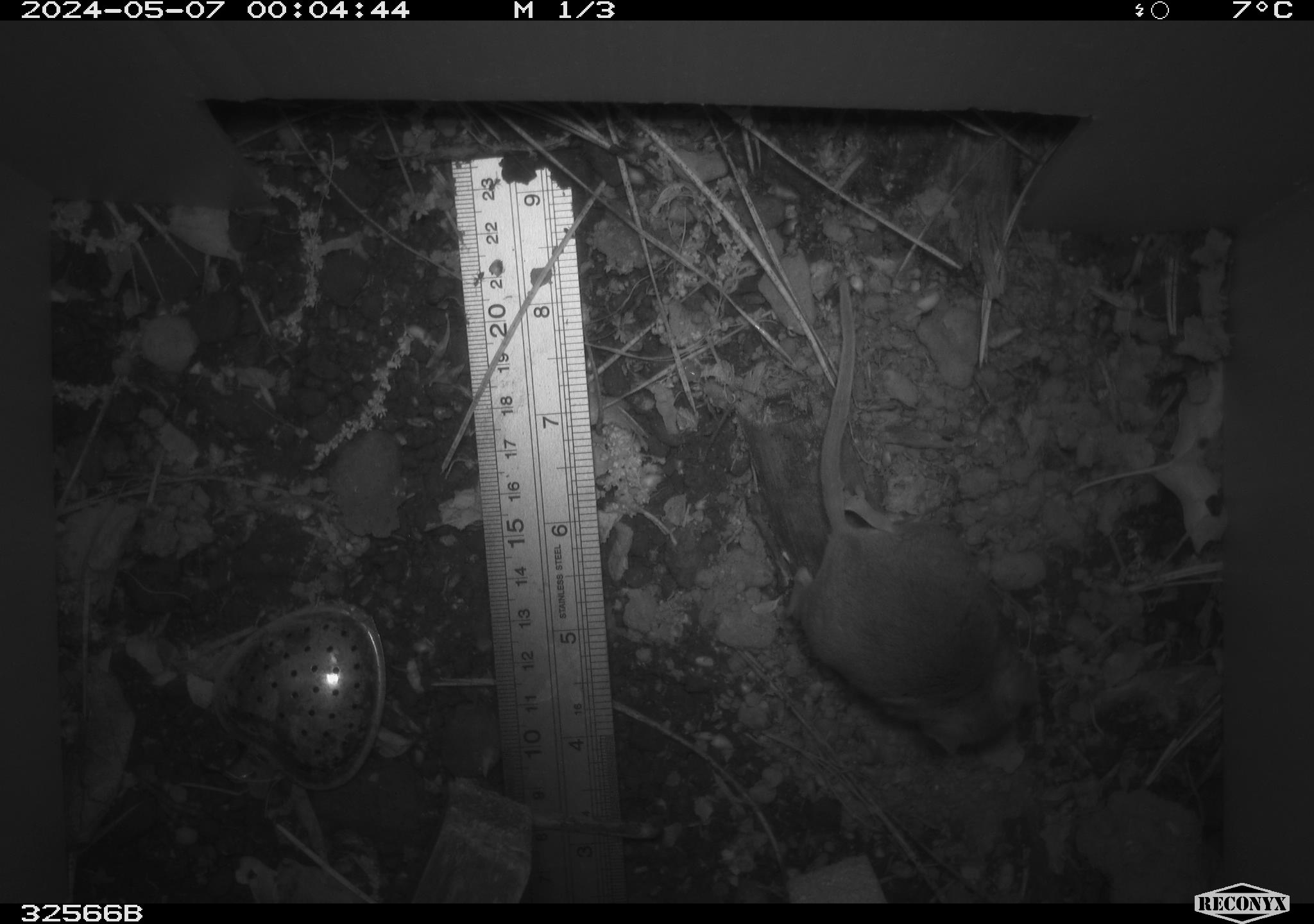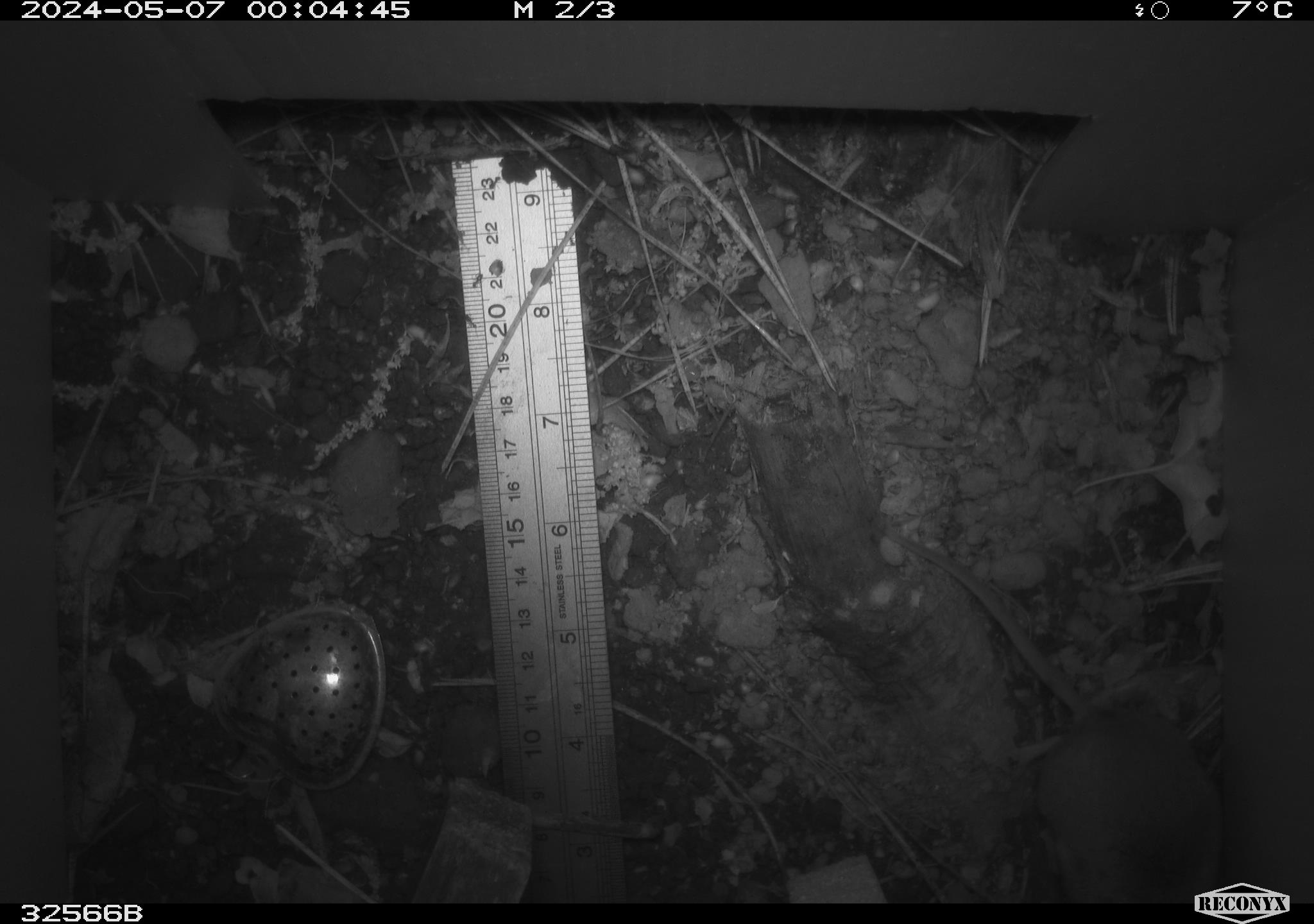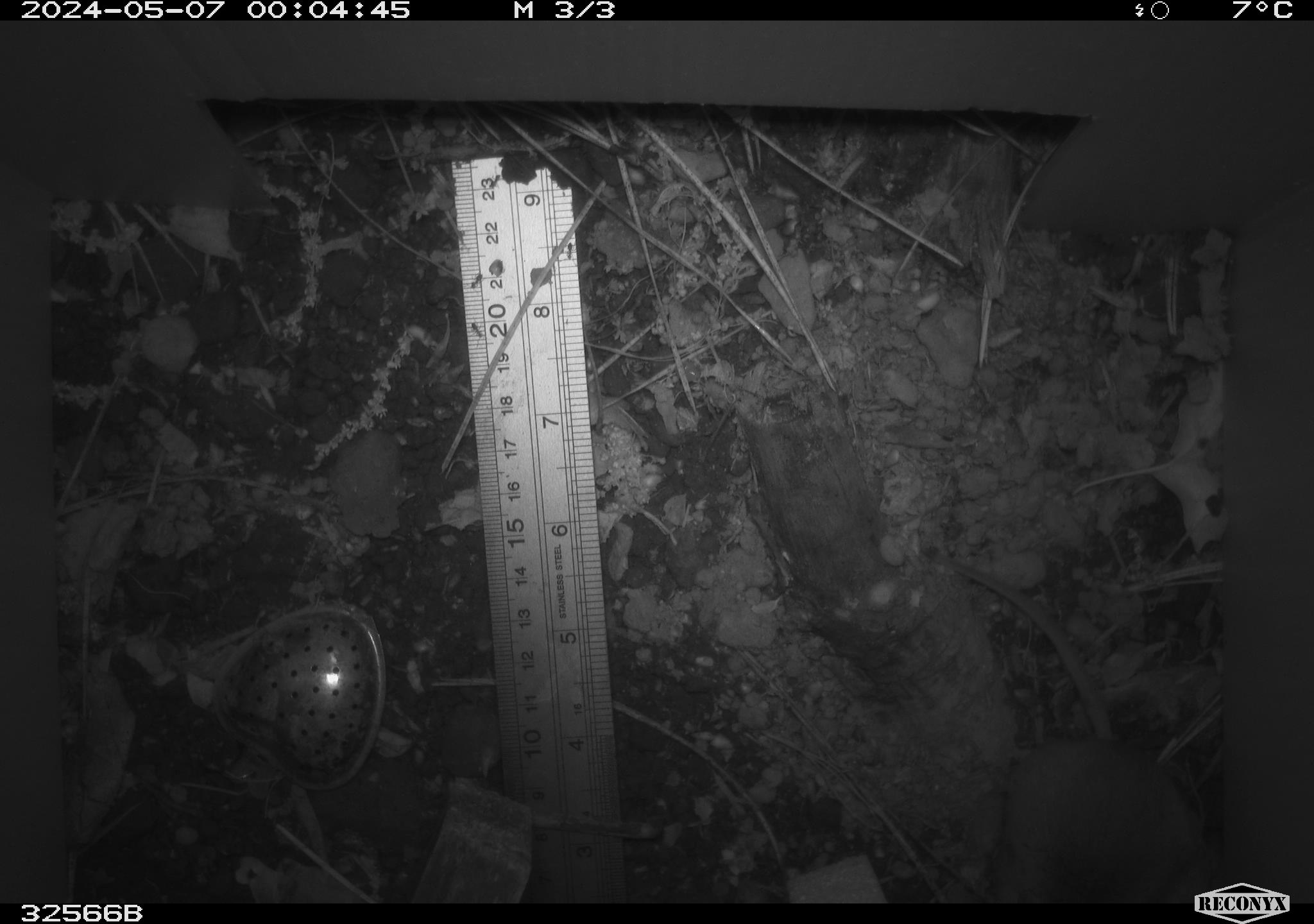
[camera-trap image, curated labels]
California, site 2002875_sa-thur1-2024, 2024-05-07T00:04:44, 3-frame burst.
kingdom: Animalia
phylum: Chordata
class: Mammalia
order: Rodentia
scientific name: Rodentia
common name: mouse species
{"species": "mouse species (Rodentia)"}